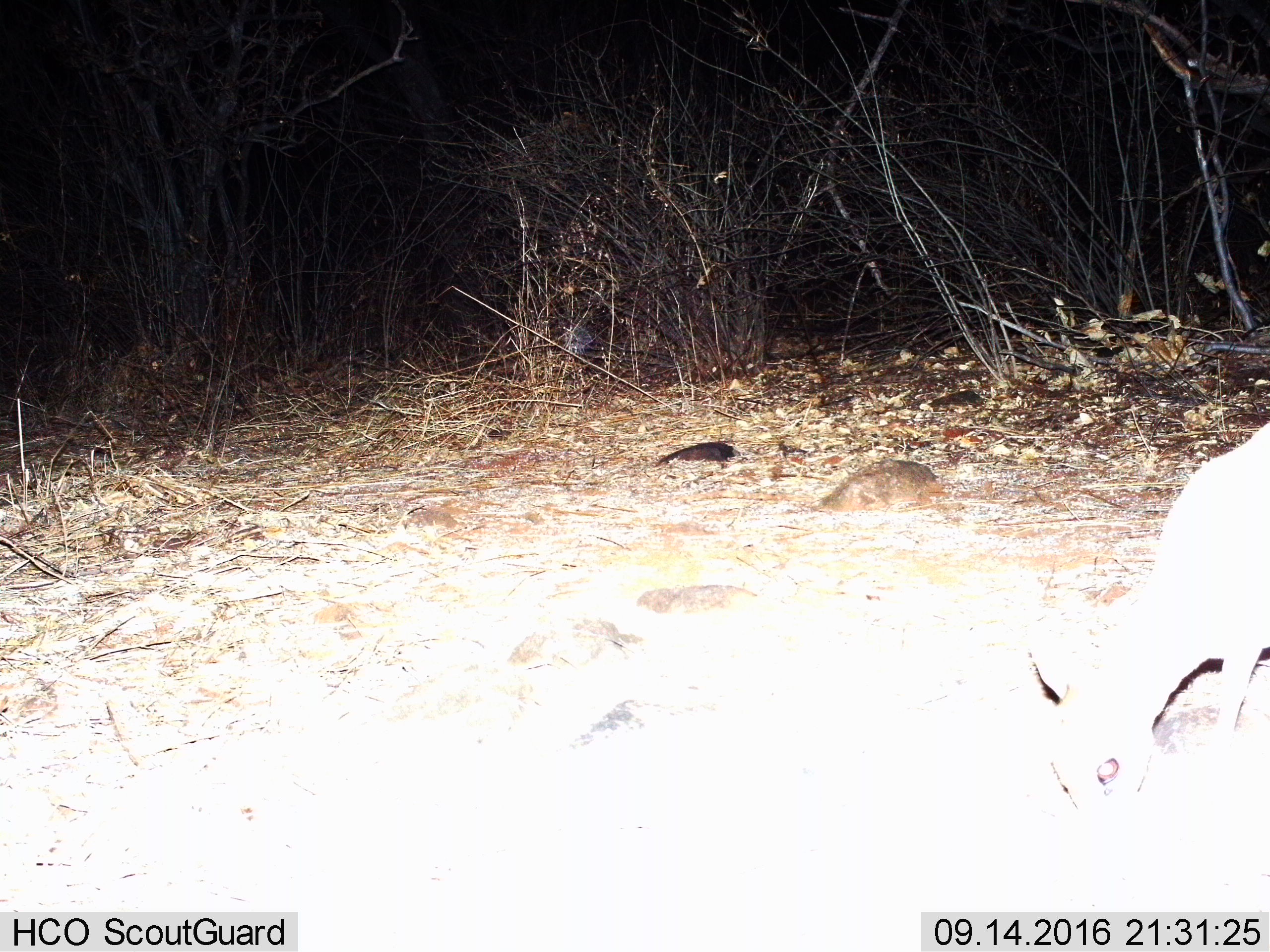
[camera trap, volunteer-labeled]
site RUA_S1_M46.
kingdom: Animalia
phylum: Chordata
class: Mammalia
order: Artiodactyla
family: Bovidae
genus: Madoqua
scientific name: Madoqua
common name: dik-dik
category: dikdik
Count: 1.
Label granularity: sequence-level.